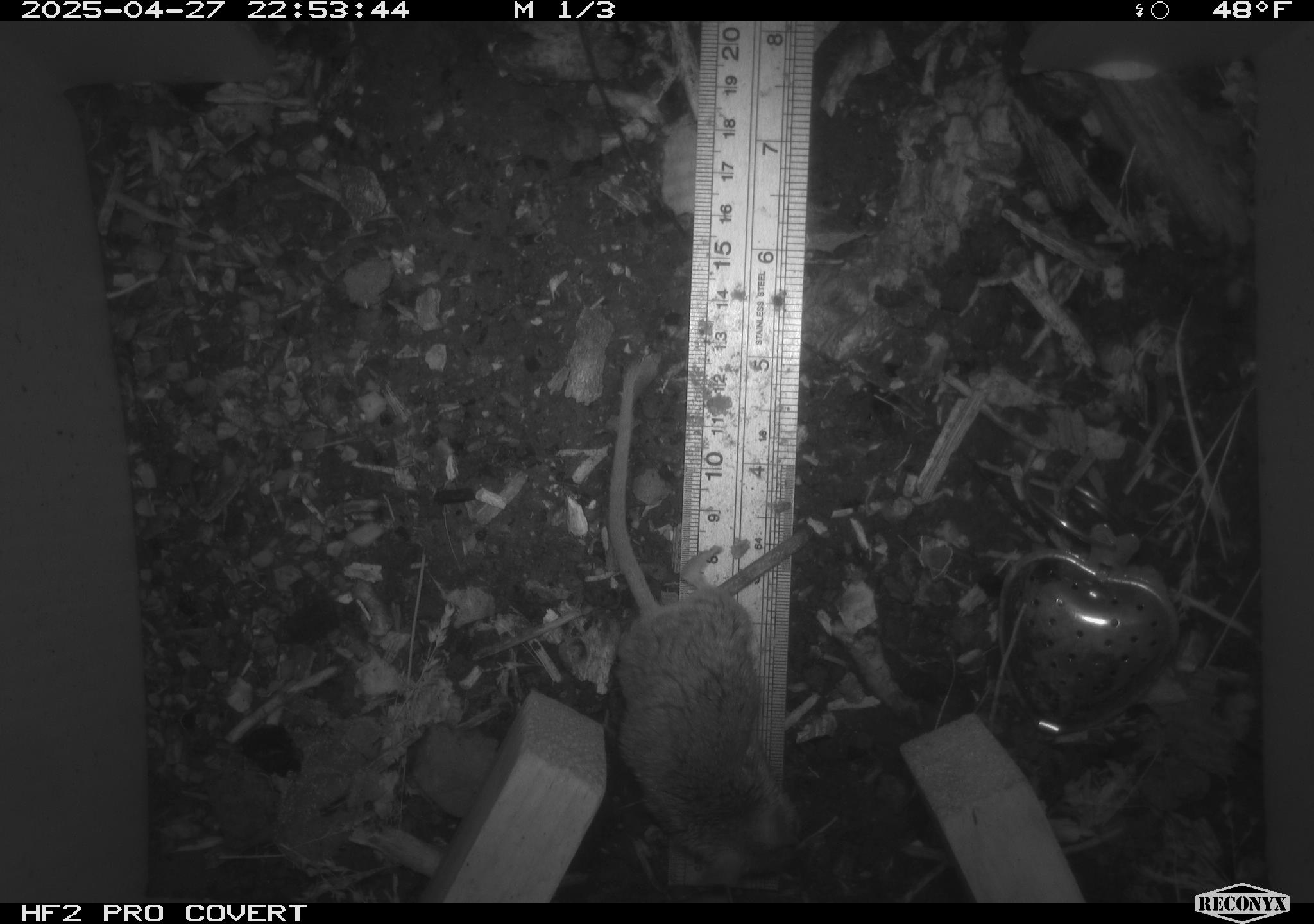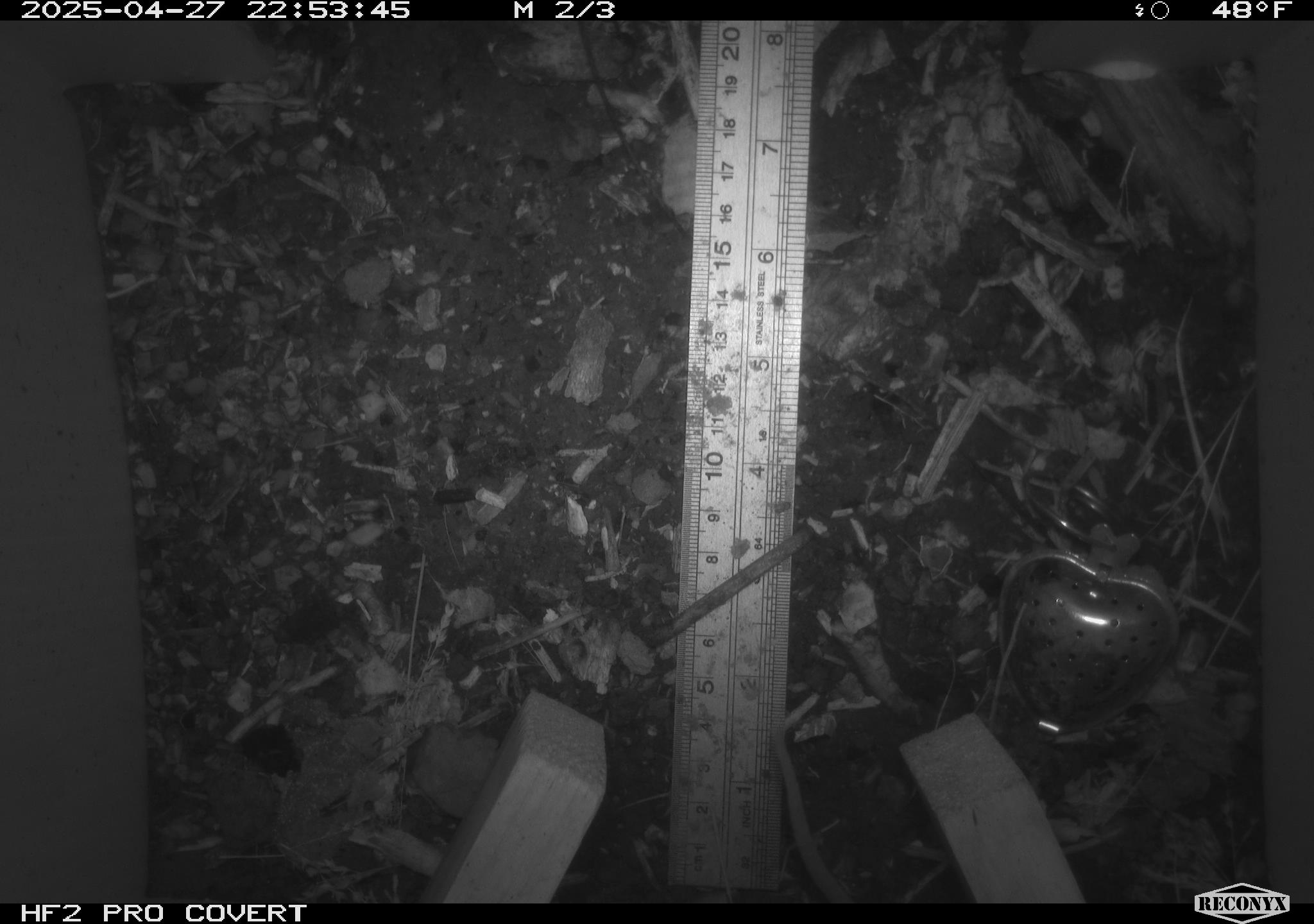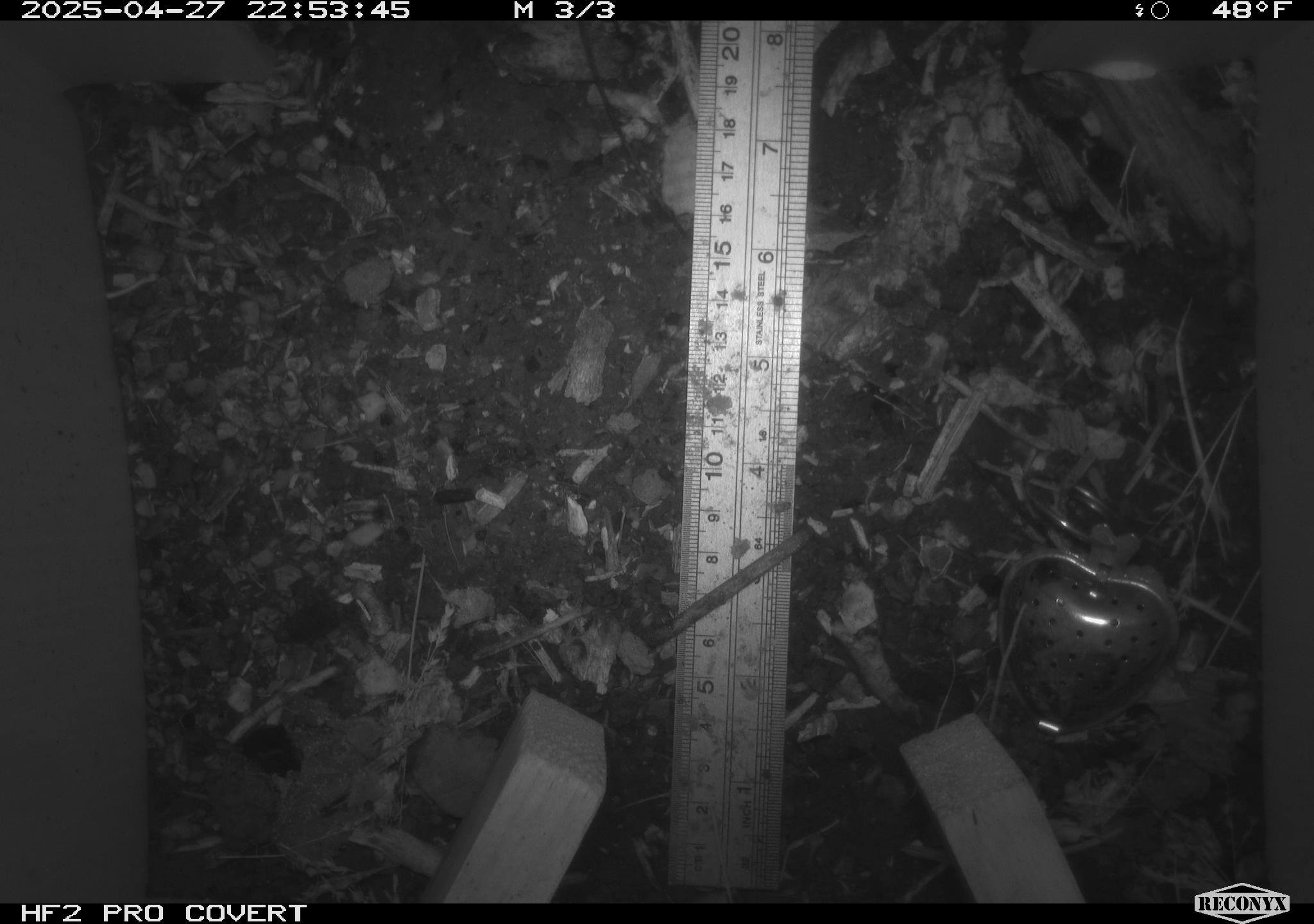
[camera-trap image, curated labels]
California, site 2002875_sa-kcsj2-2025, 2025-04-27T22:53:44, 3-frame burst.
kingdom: Animalia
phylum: Chordata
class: Mammalia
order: Rodentia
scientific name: Rodentia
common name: rodent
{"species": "rodent (Rodentia)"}